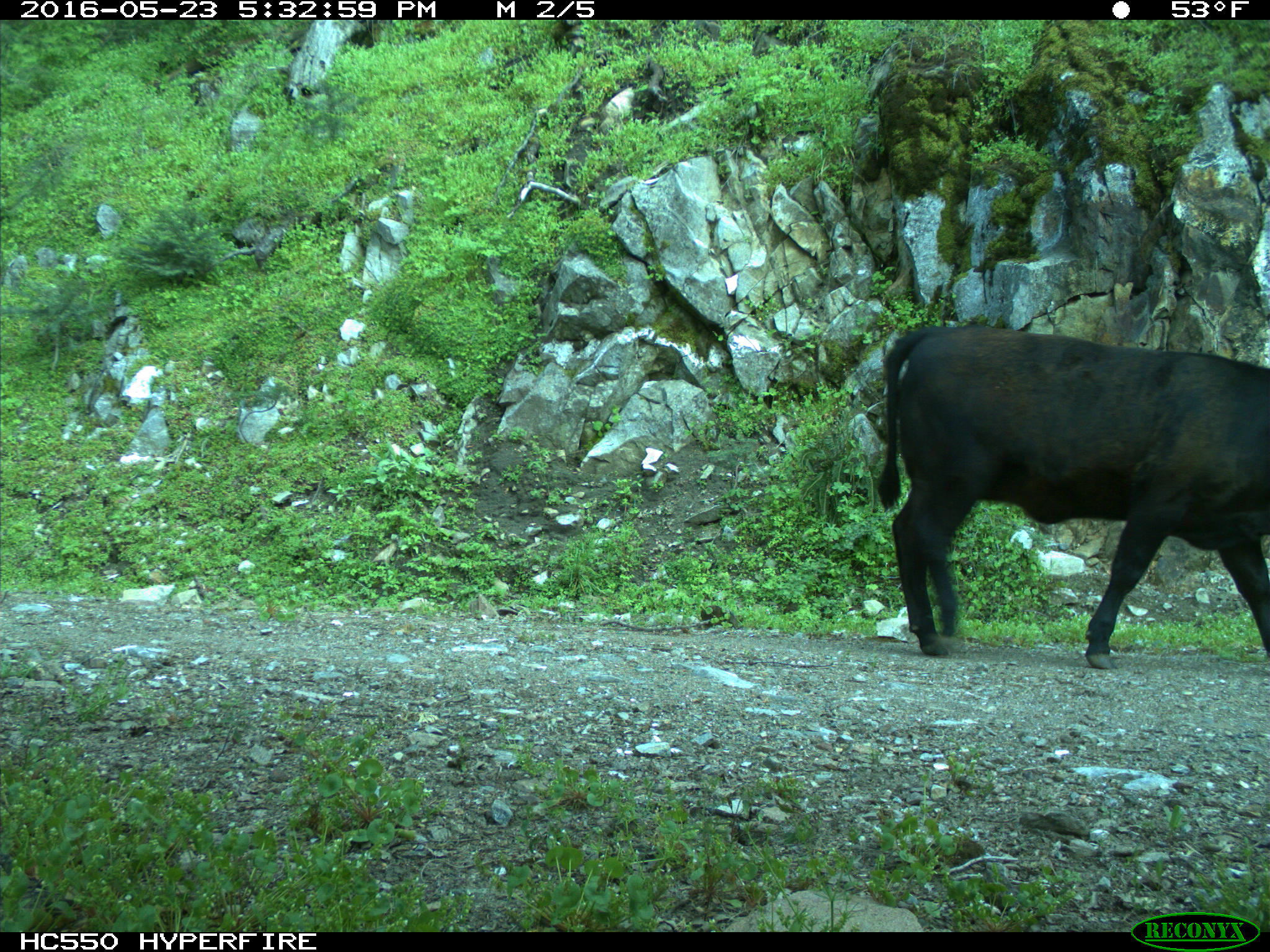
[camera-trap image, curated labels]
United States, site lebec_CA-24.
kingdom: Animalia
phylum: Chordata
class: Mammalia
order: Artiodactyla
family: Bovidae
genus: Bos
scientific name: Bos taurus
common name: domestic cow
Bos taurus (domestic cow).